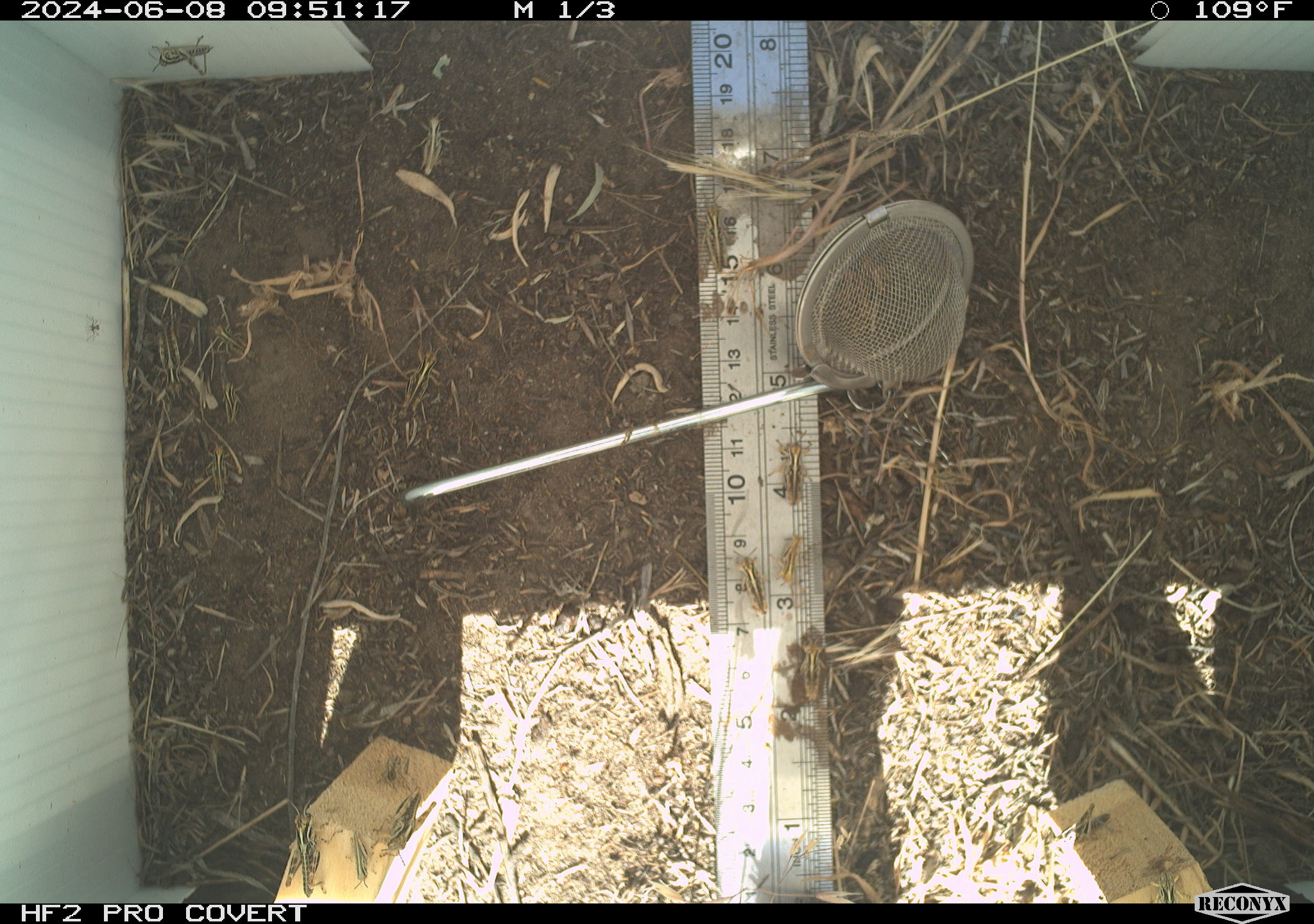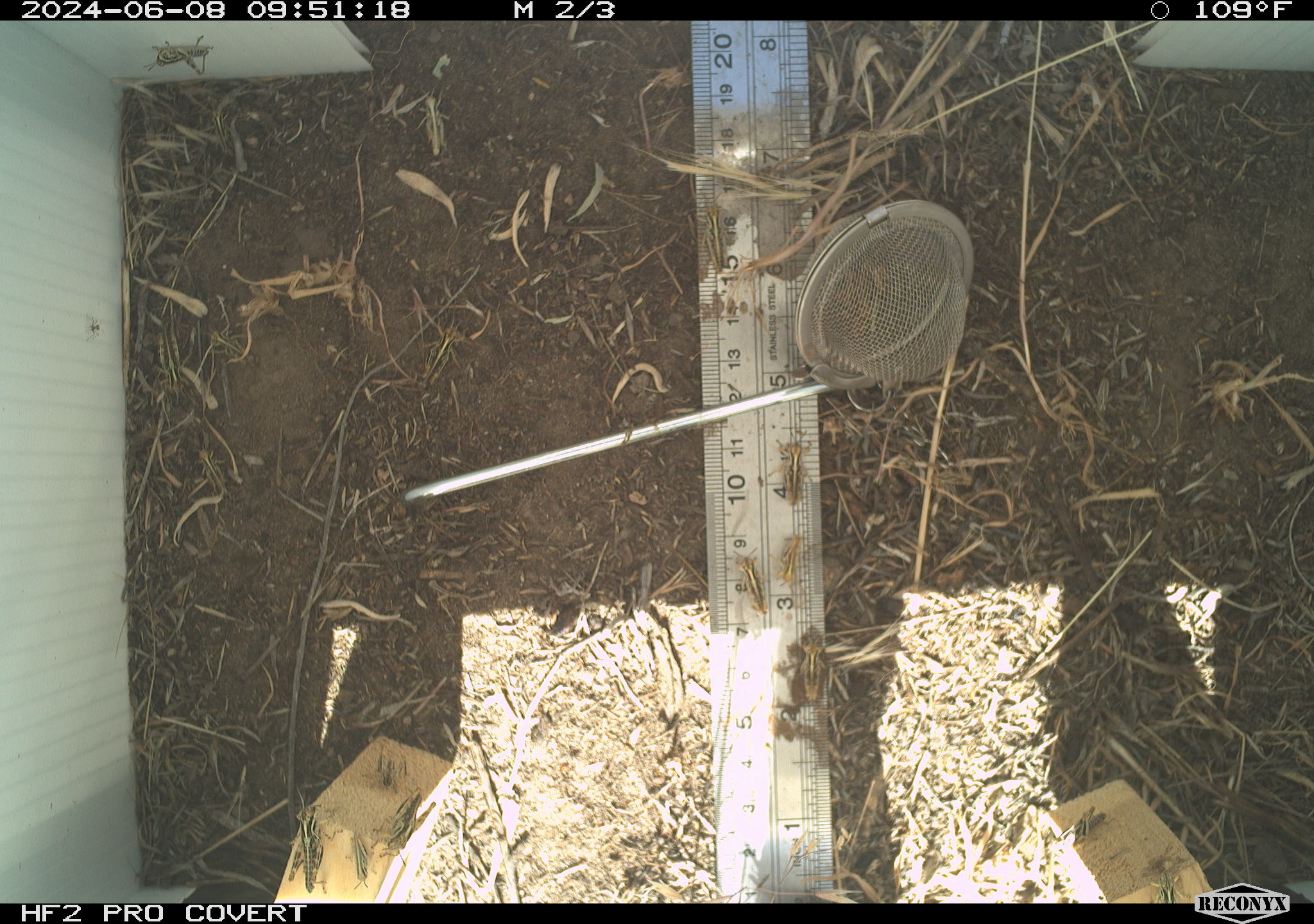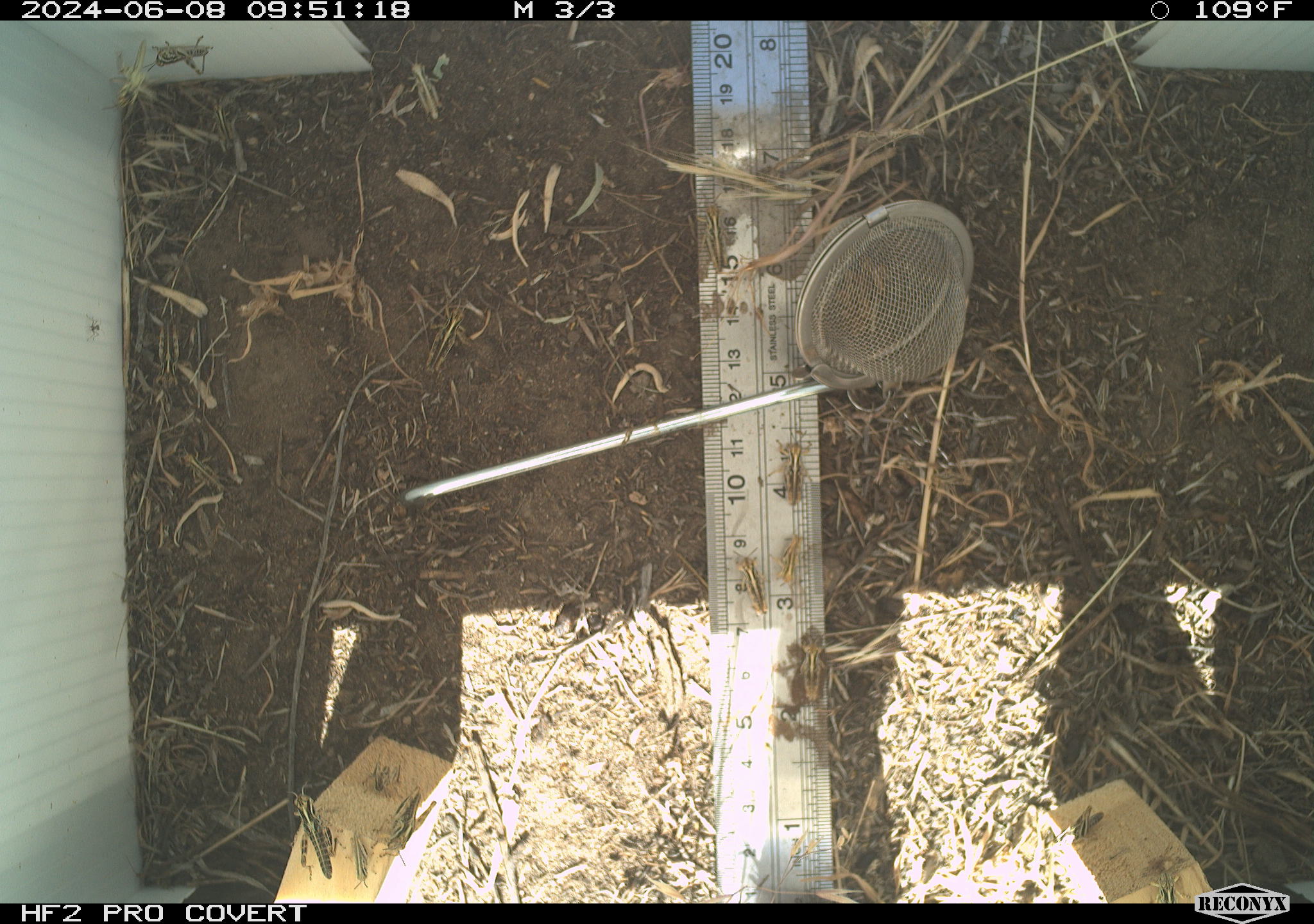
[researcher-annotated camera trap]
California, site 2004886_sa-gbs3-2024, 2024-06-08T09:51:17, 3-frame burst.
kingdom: Animalia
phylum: Arthropoda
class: Insecta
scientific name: Insecta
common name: insect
Insect (Insecta).